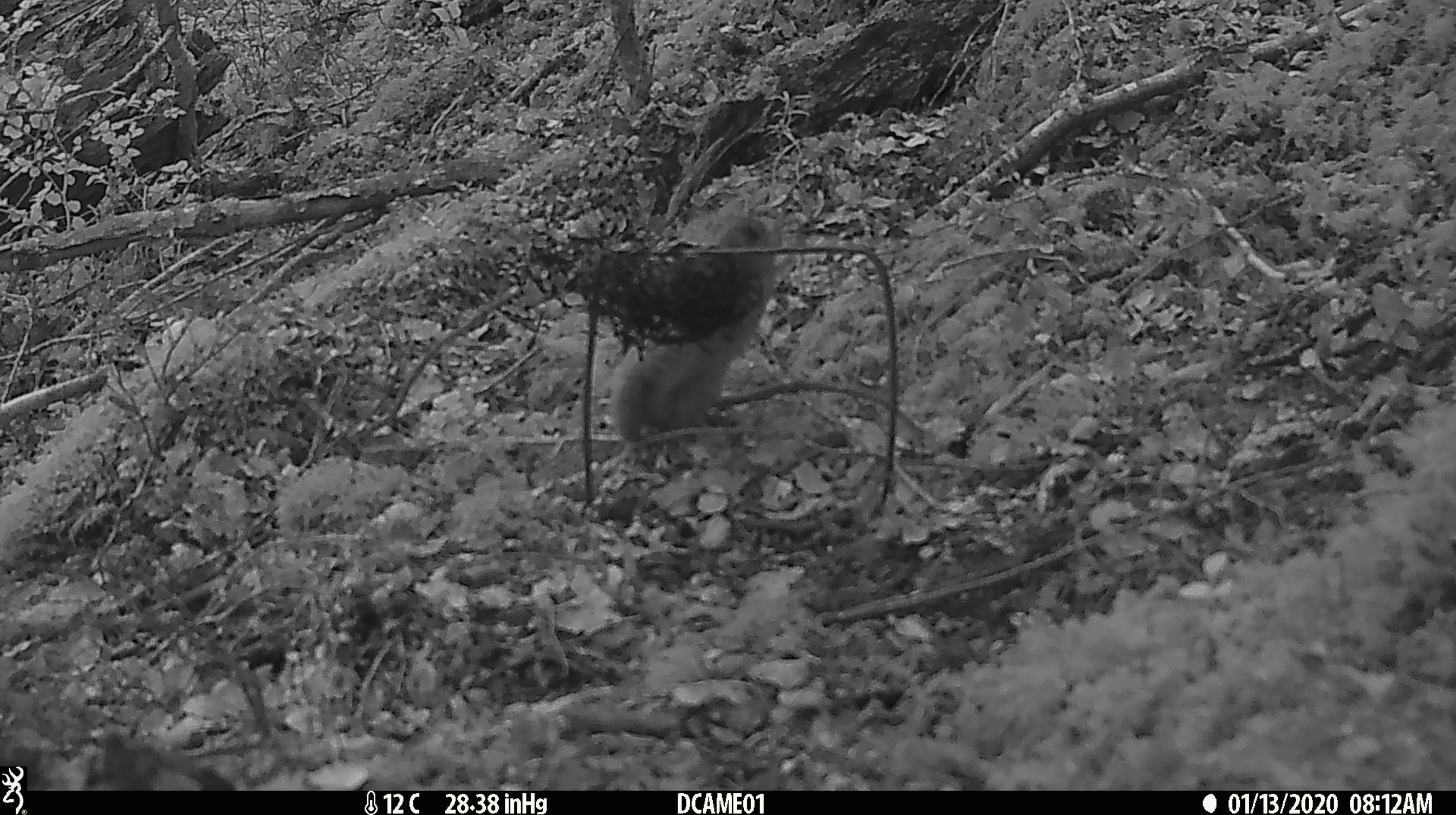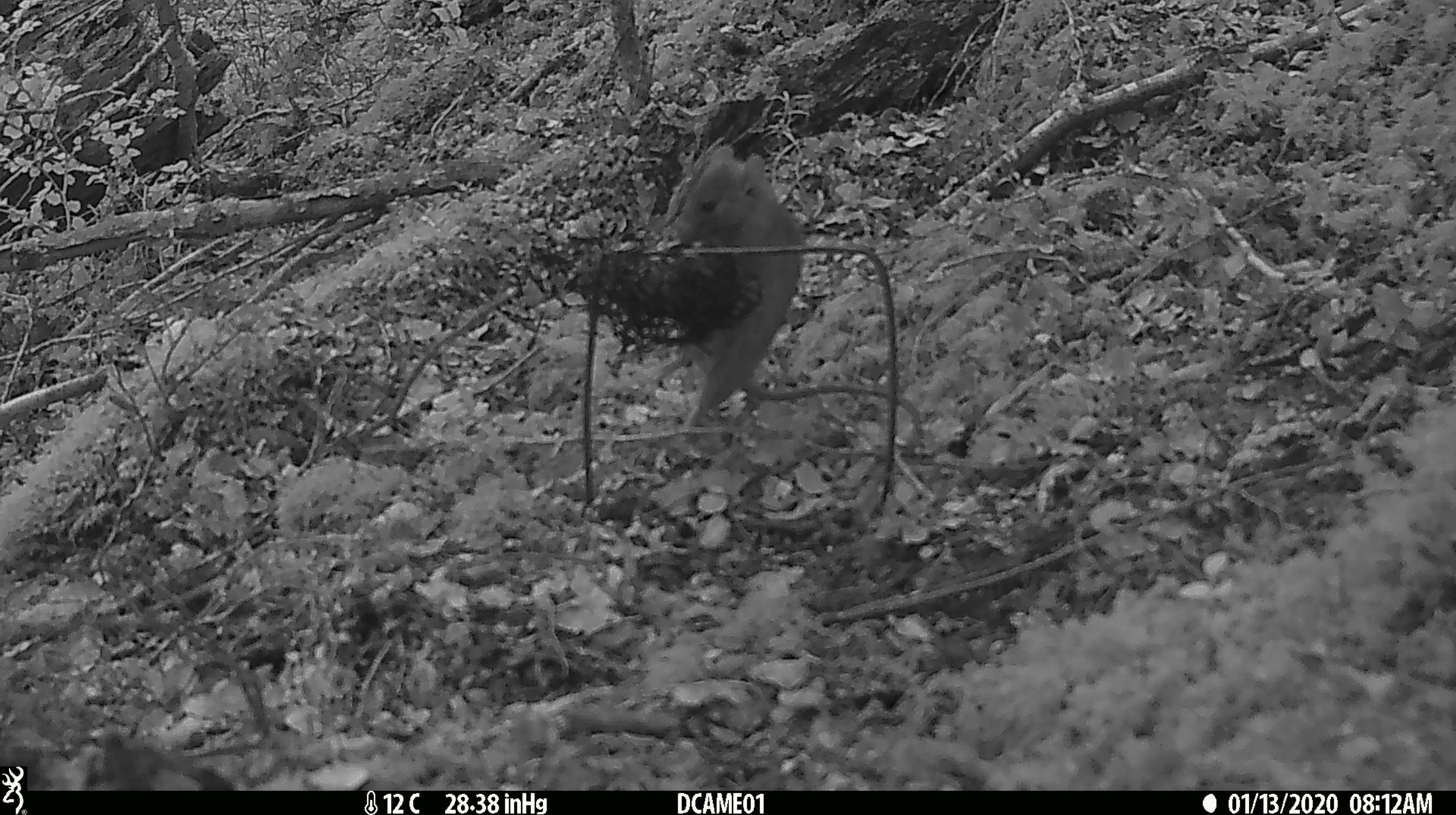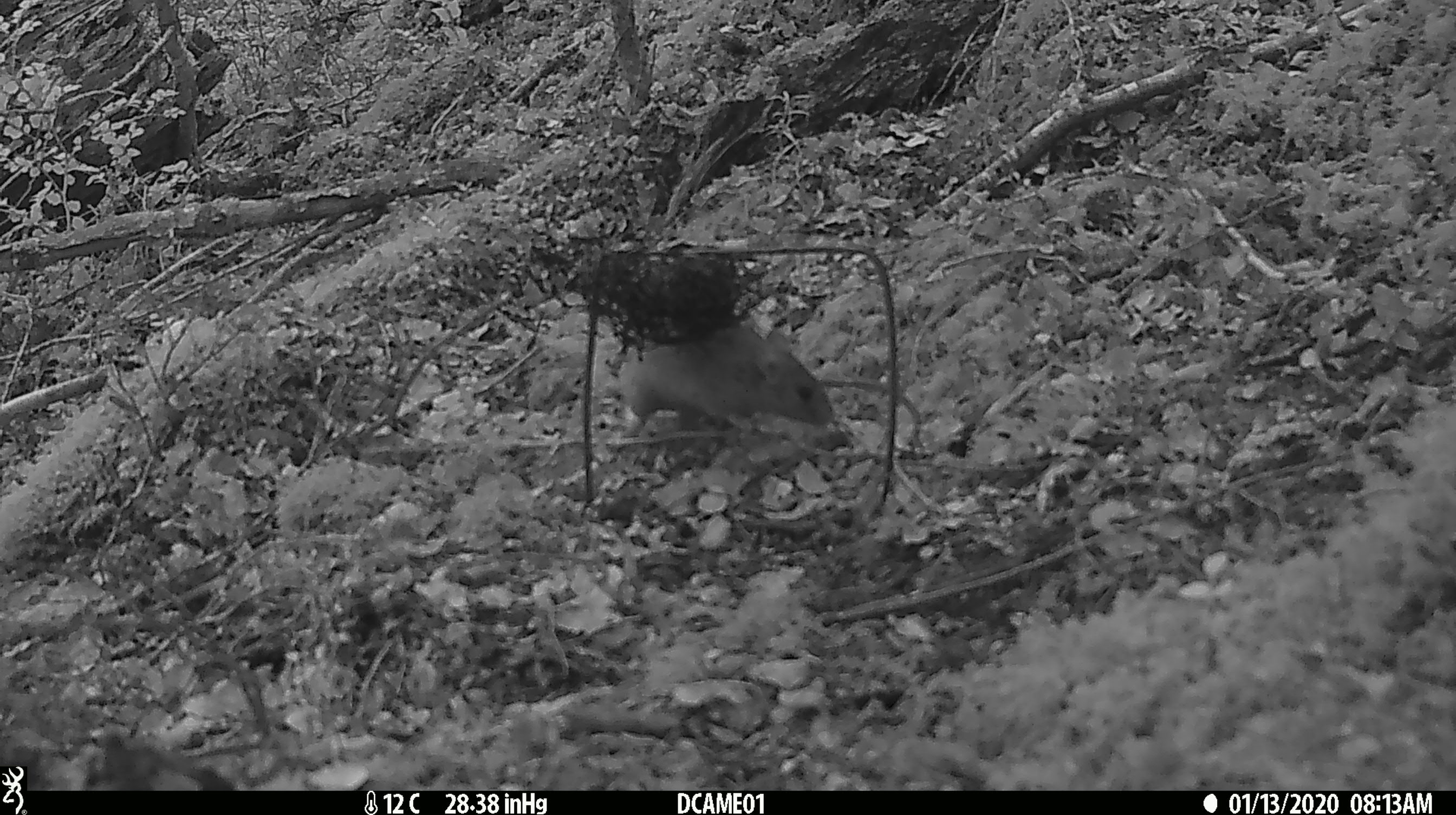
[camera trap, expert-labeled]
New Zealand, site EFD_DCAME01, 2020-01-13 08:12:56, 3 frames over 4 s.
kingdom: Animalia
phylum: Chordata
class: Mammalia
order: Rodentia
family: Muridae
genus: Rattus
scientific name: Rattus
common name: rat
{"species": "rat (Rattus)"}